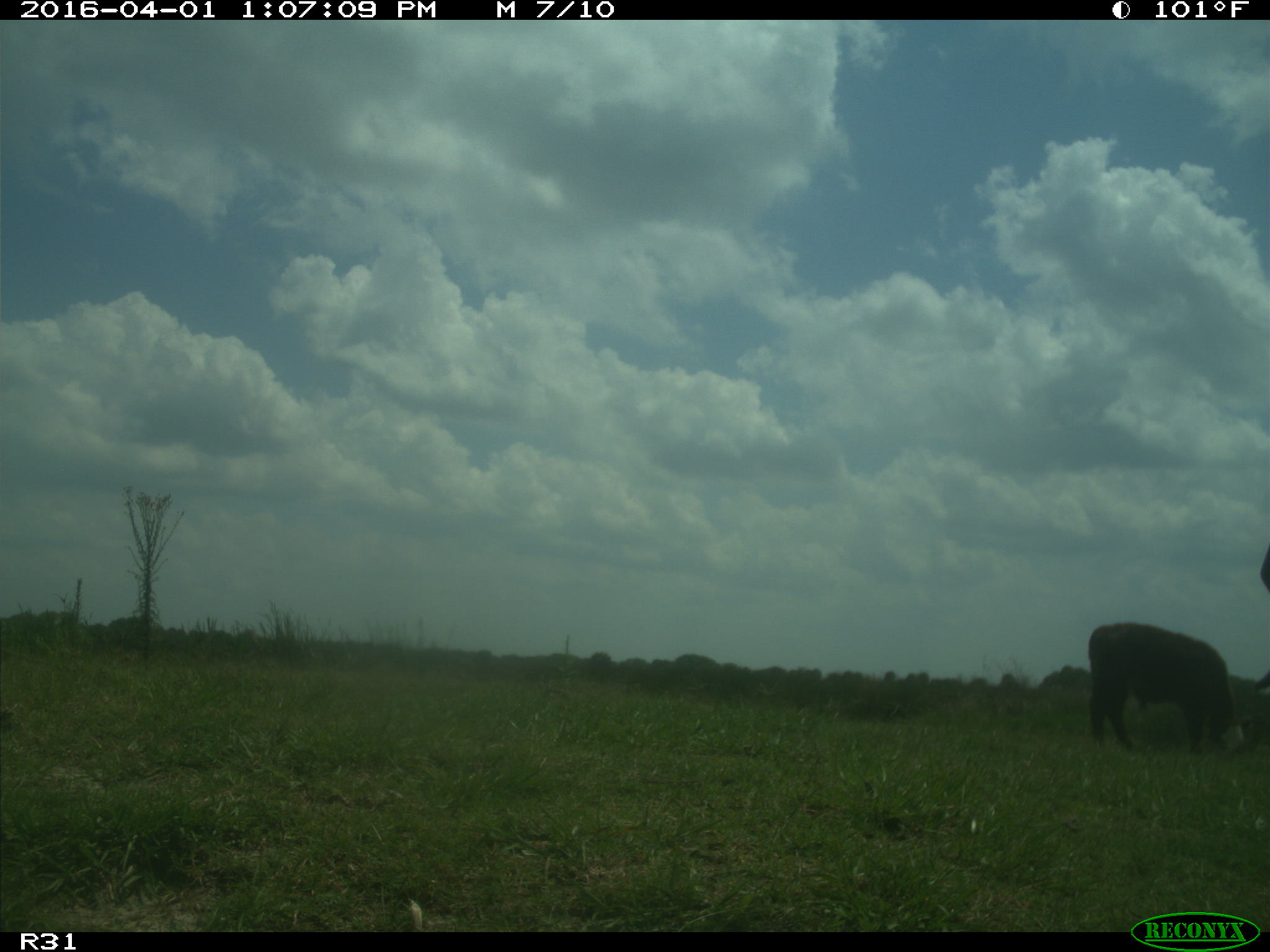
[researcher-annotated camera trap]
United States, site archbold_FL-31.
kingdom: Animalia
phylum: Chordata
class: Mammalia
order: Artiodactyla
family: Bovidae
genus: Bos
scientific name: Bos taurus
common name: domestic cow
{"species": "Bos taurus (domestic cow)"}